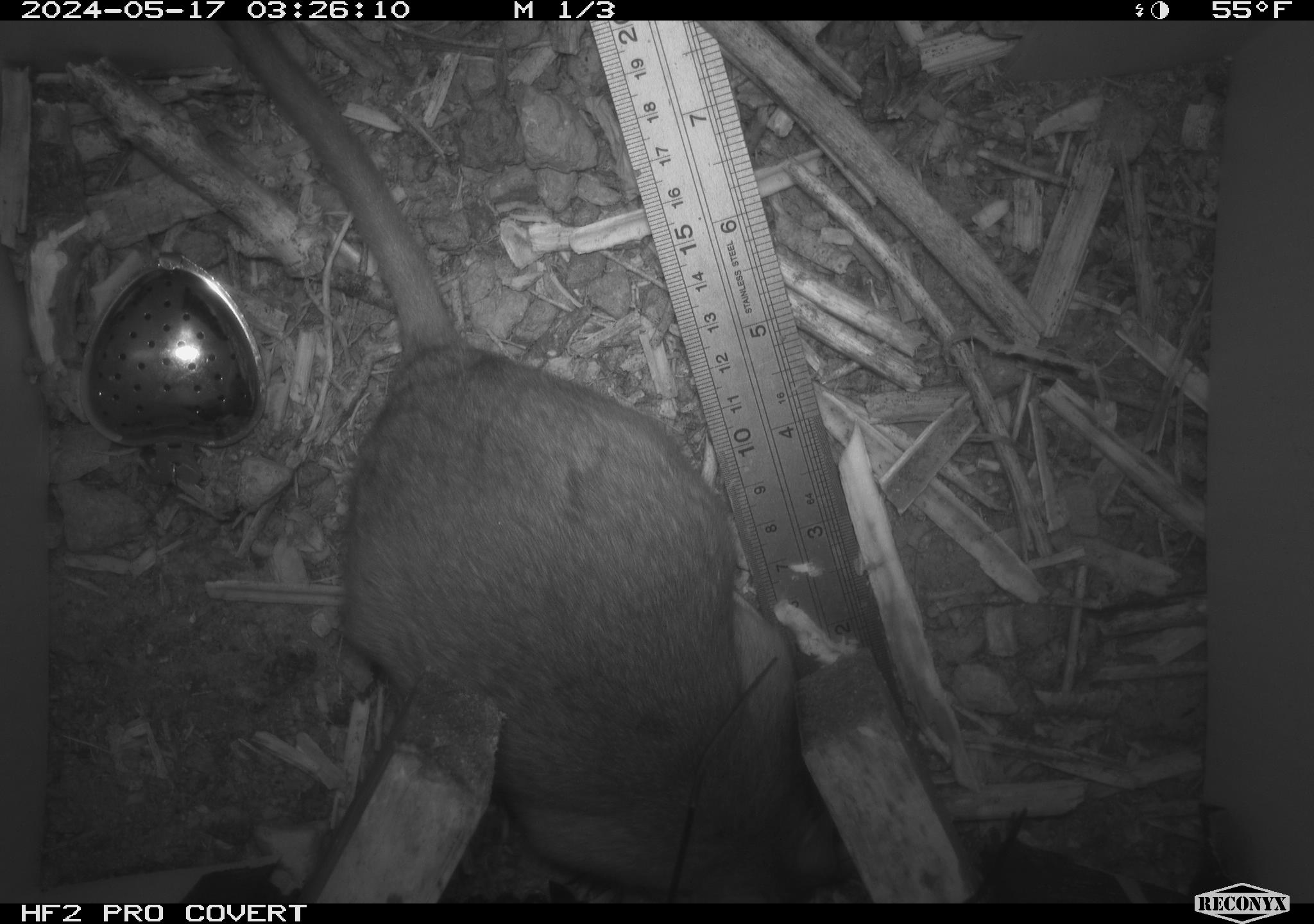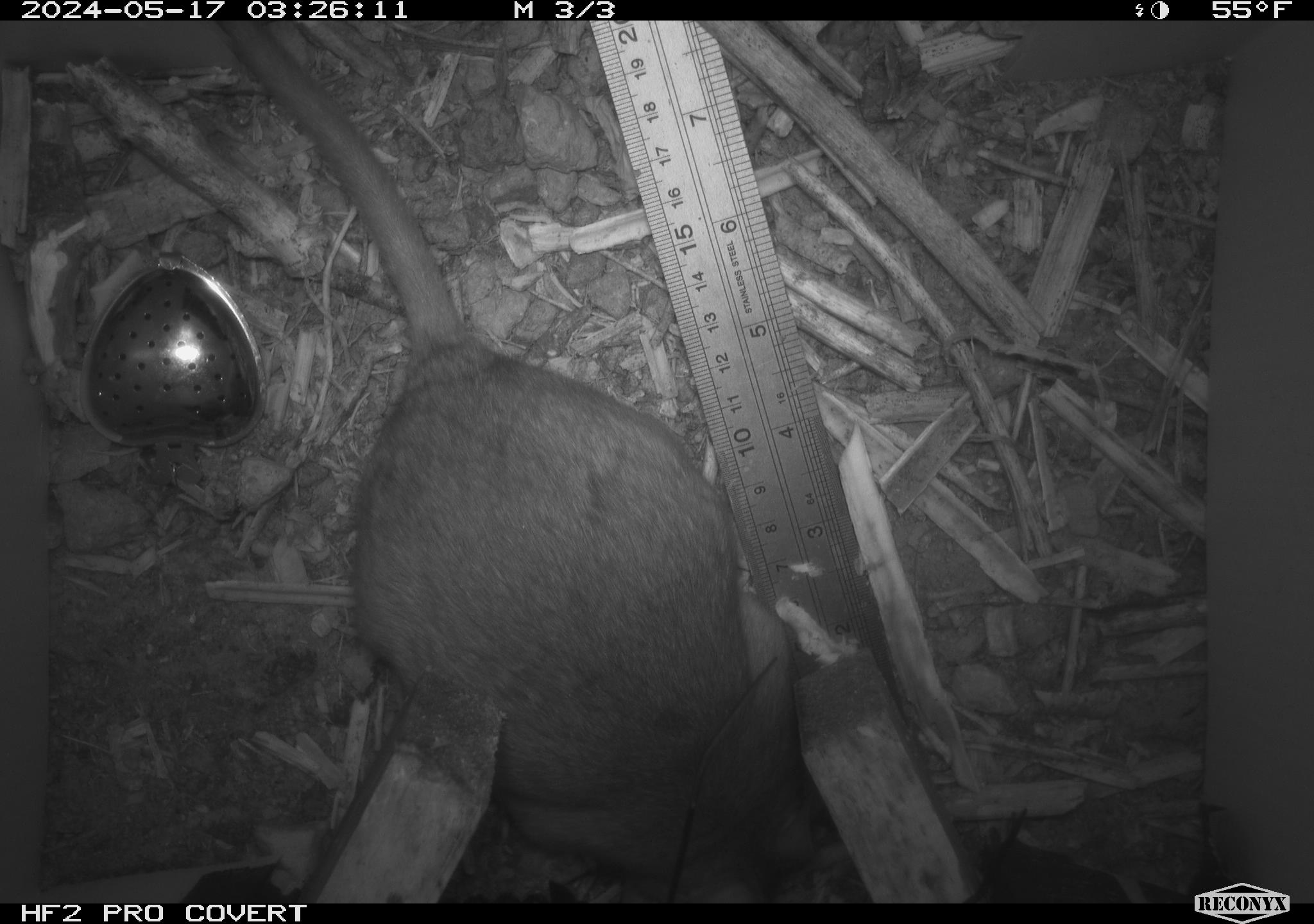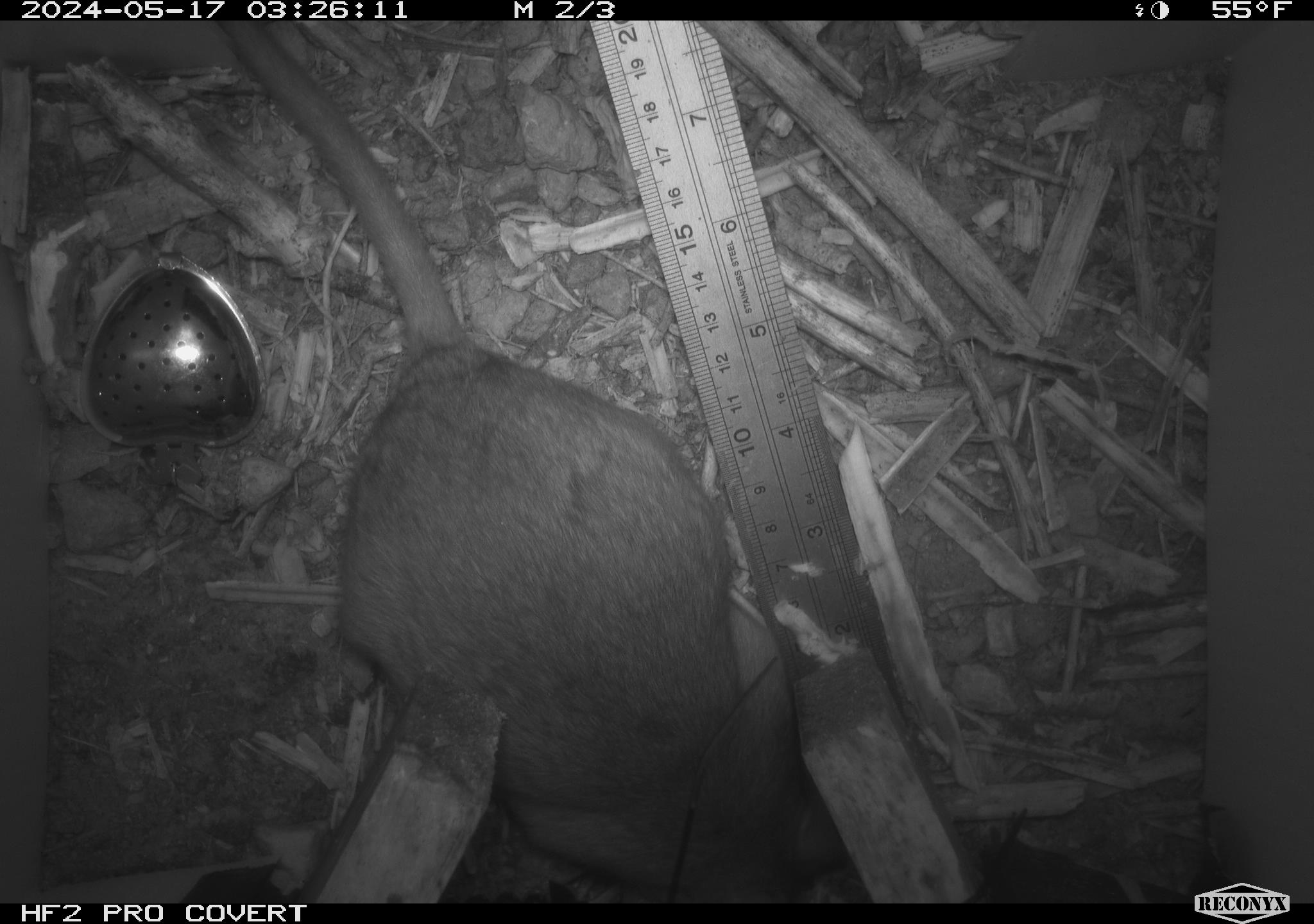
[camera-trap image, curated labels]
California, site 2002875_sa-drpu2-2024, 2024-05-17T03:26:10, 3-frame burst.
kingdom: Animalia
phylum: Chordata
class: Mammalia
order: Rodentia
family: Cricetidae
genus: Neotoma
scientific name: Neotoma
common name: pack rat or woodrat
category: neotoma species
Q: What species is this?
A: Neotoma species (pack rat or woodrat) (Neotoma).